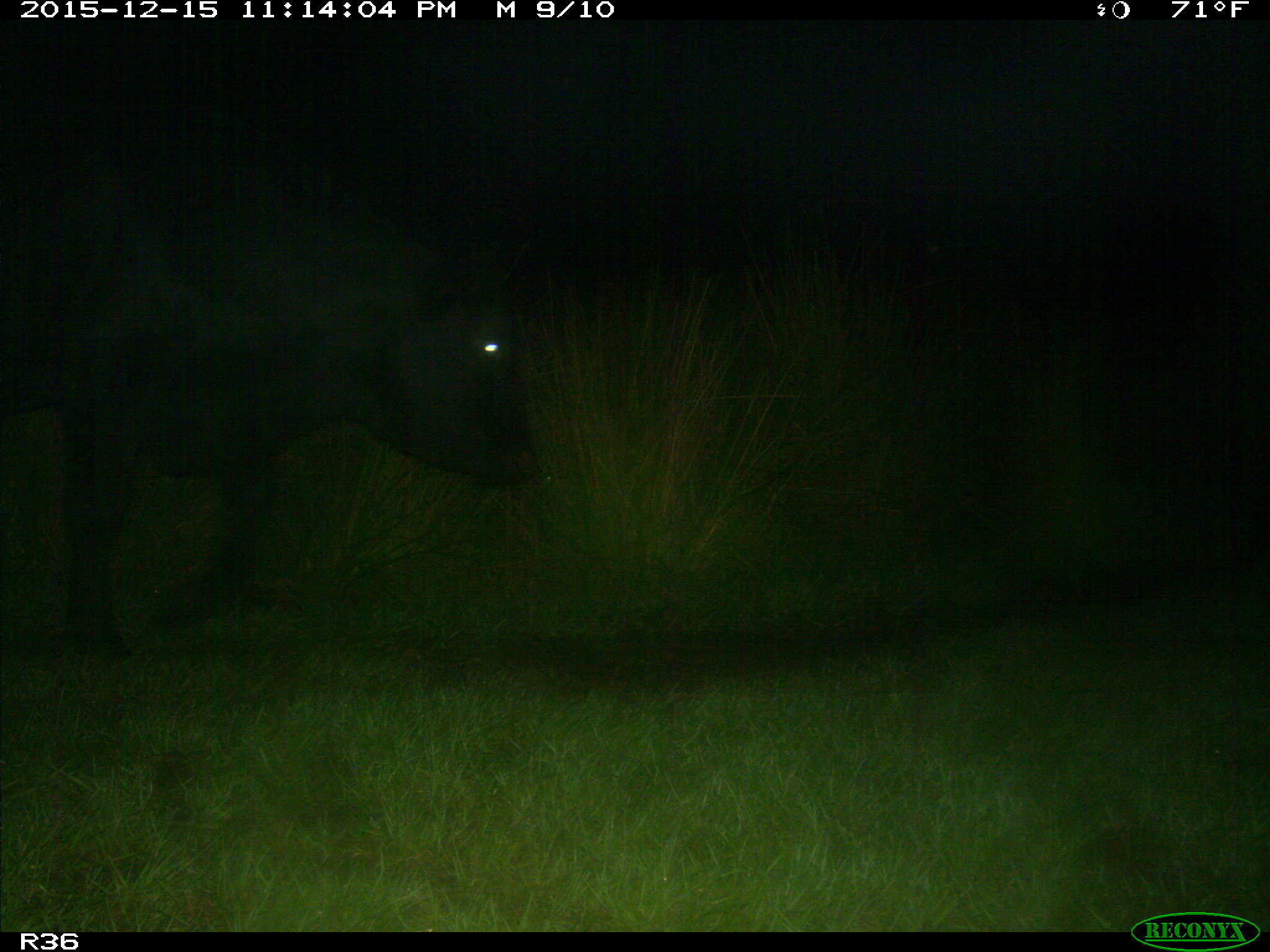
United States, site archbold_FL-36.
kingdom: Animalia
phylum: Chordata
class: Mammalia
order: Artiodactyla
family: Bovidae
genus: Bos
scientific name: Bos taurus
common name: domestic cow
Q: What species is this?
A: Bos taurus (domestic cow).